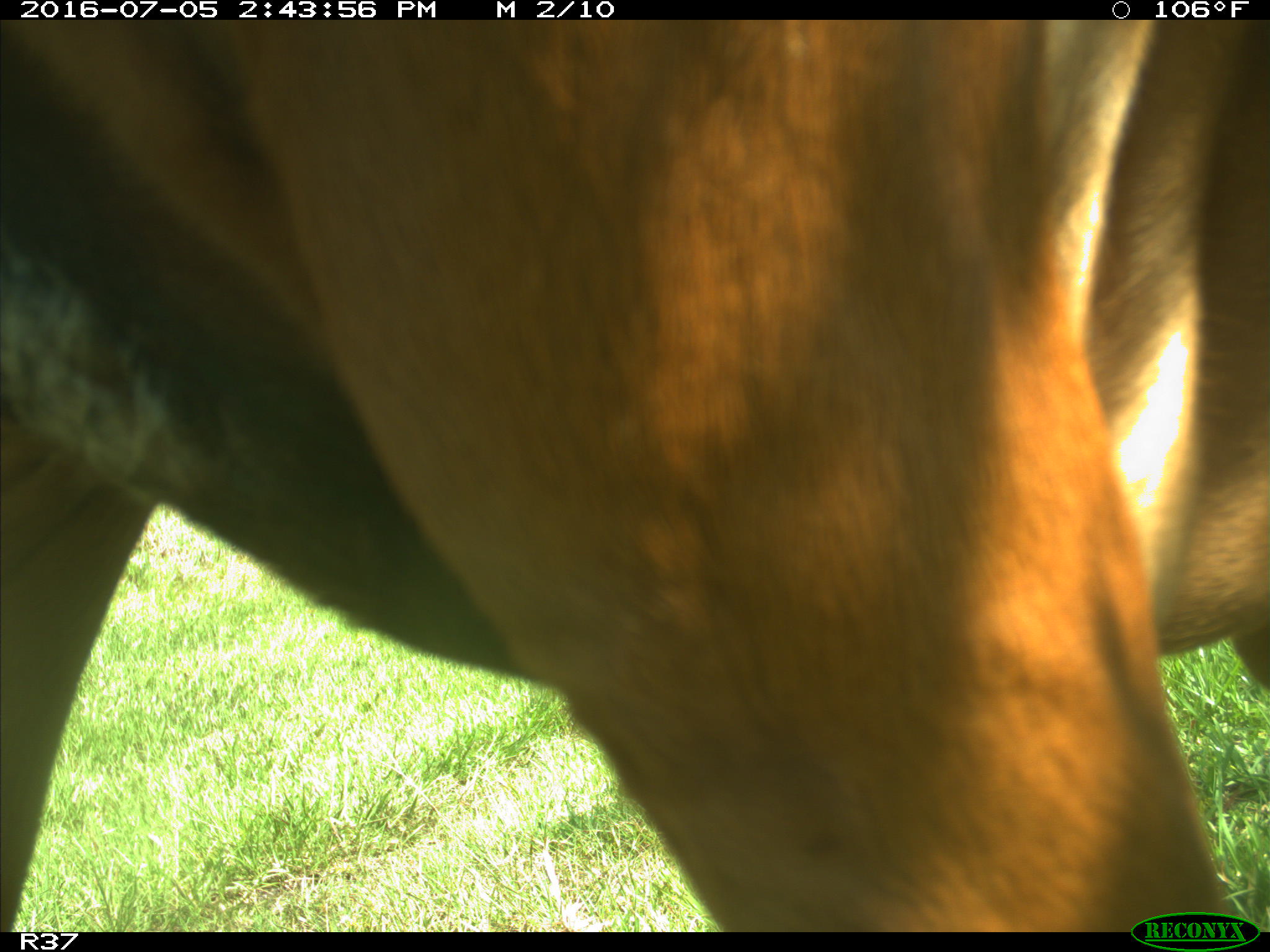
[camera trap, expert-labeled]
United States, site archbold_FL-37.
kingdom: Animalia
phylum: Chordata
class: Mammalia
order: Artiodactyla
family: Bovidae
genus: Bos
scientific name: Bos taurus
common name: domestic cow